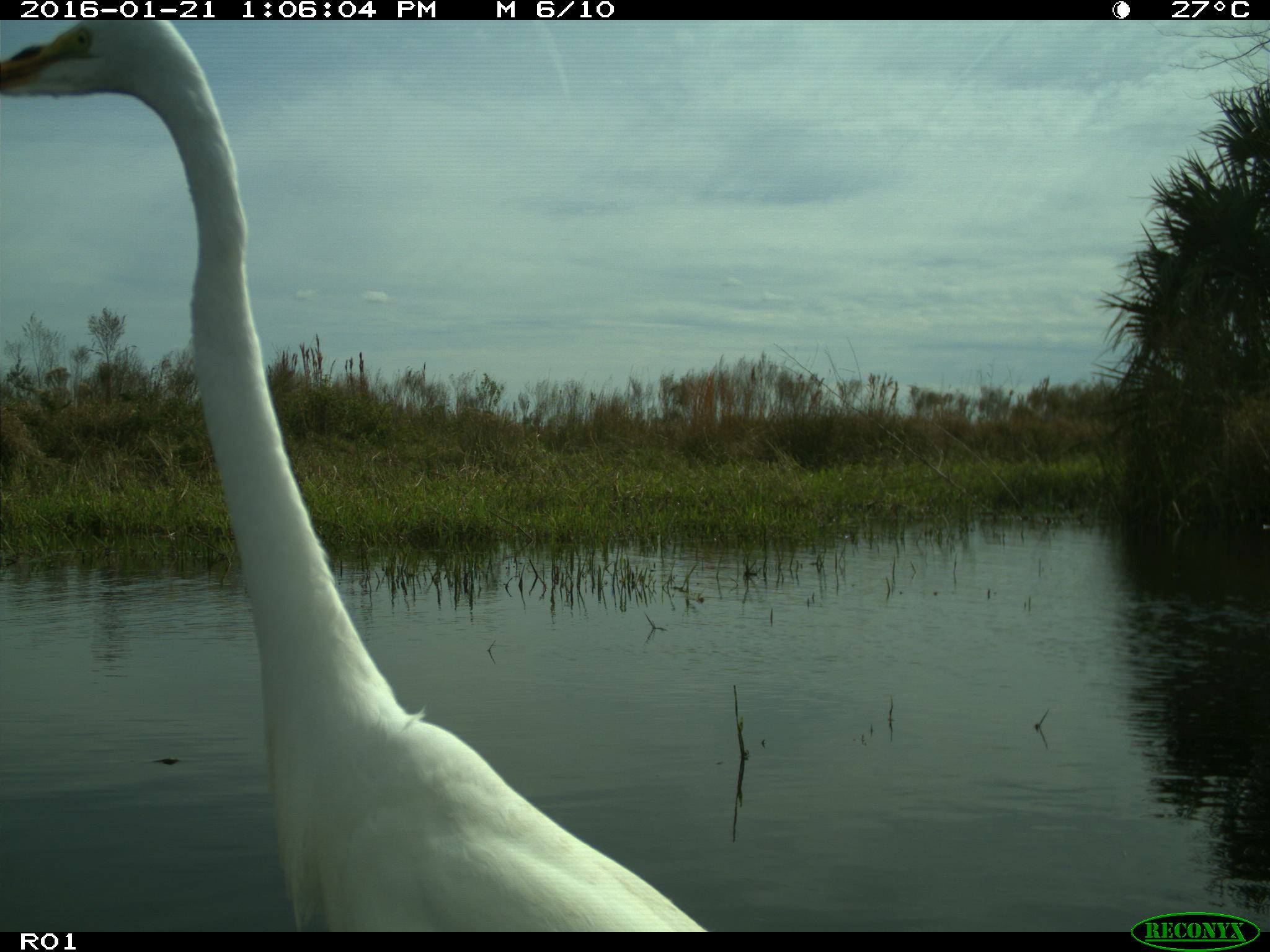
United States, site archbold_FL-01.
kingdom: Animalia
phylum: Chordata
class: Aves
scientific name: Aves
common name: birds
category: unidentified bird